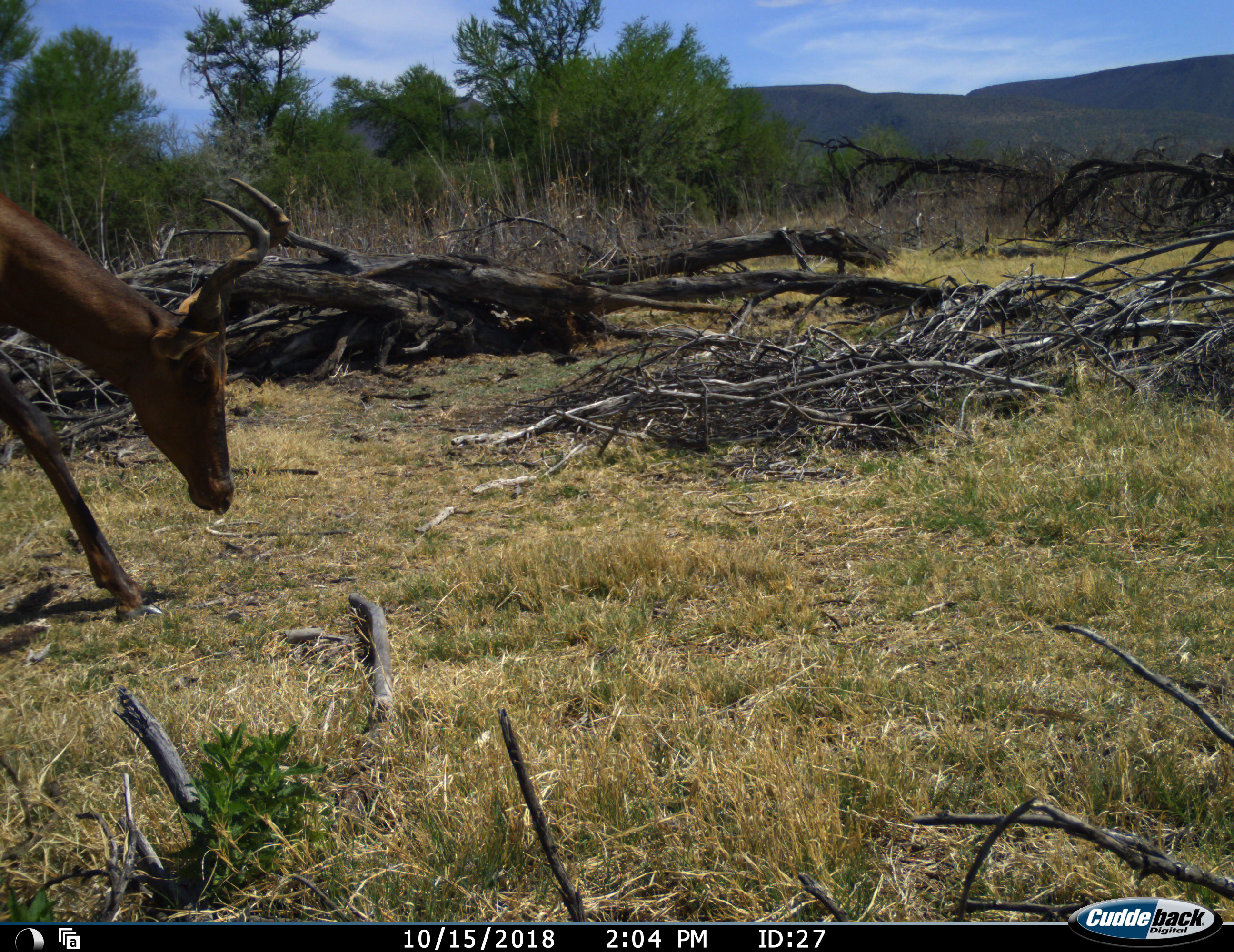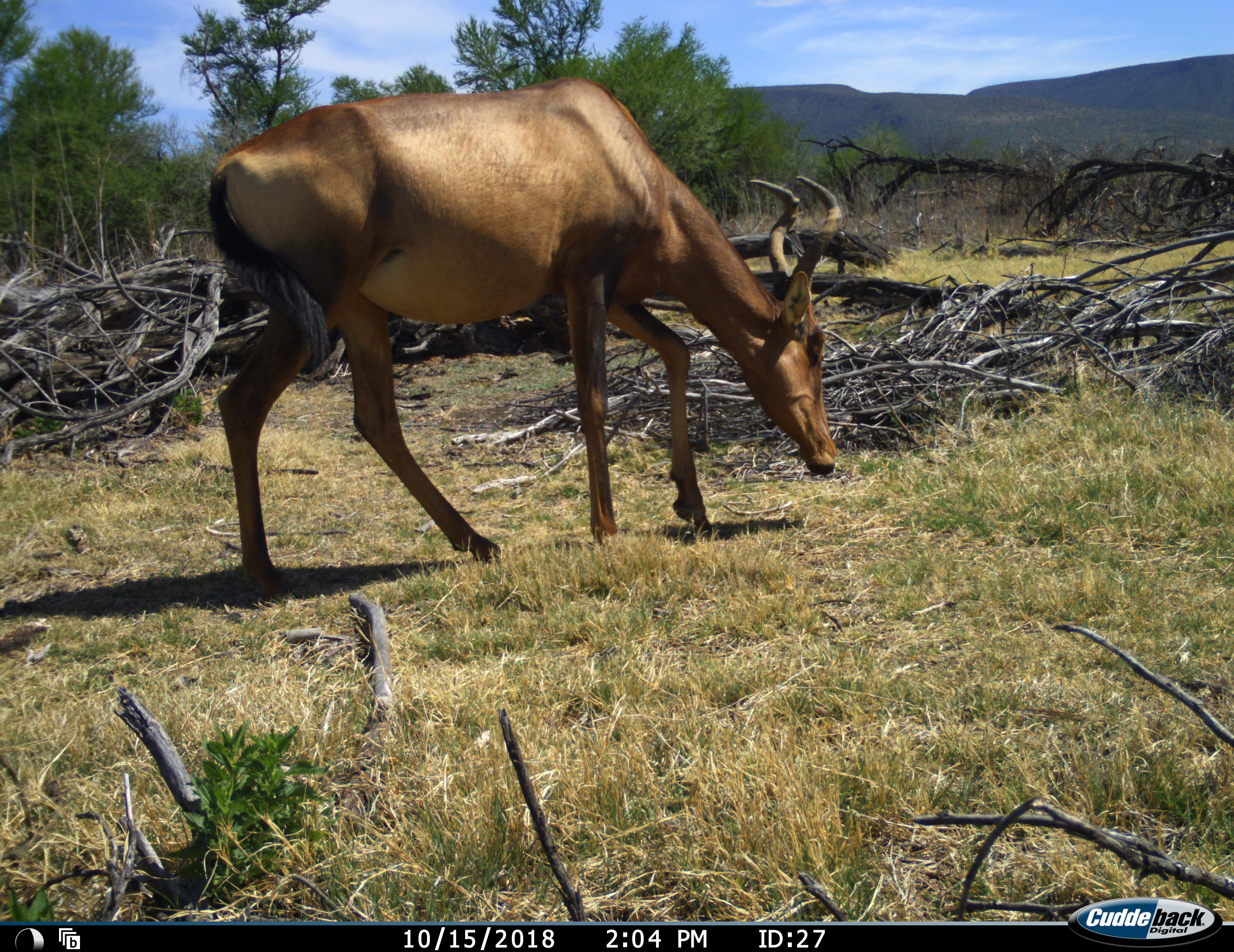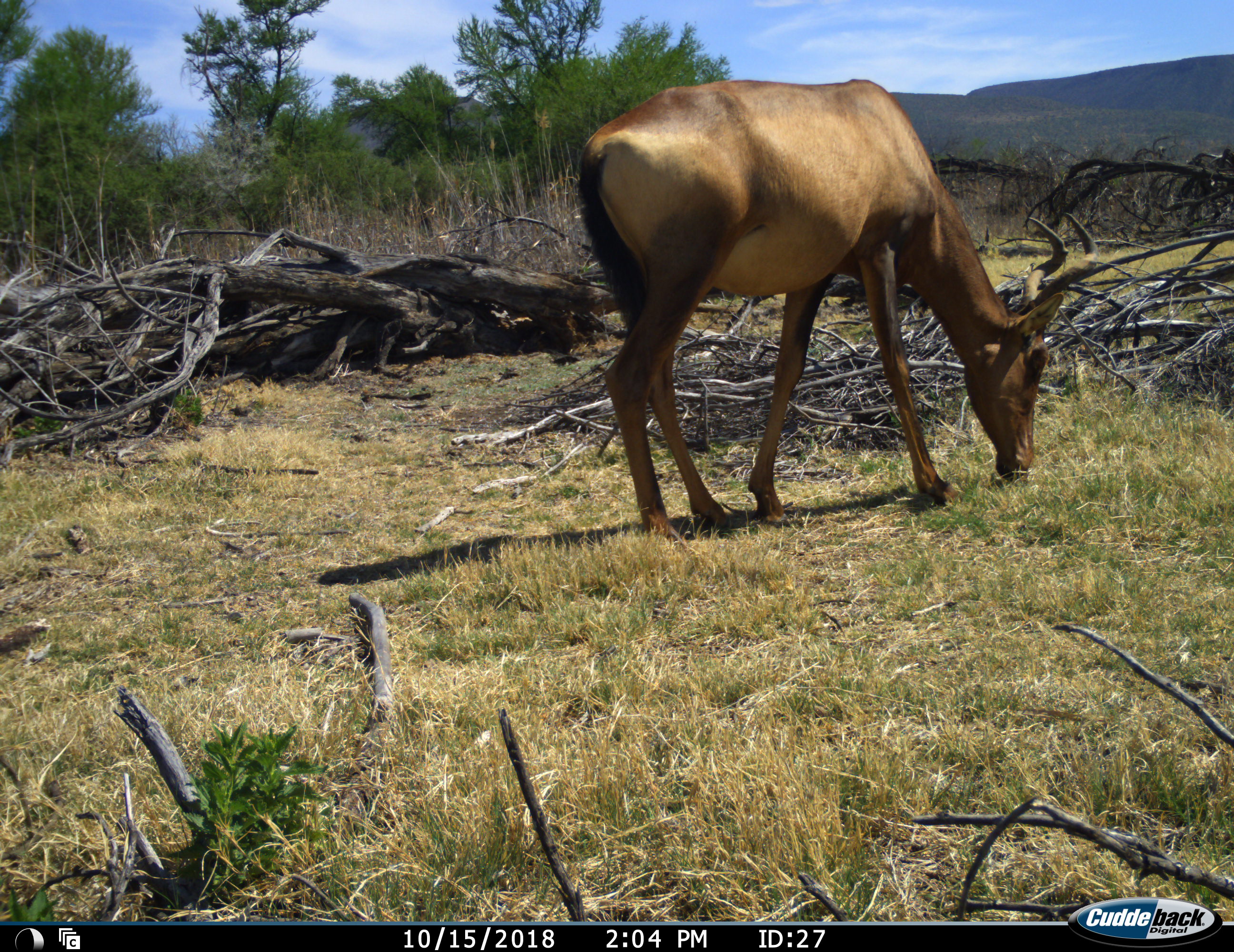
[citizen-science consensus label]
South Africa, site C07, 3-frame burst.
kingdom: Animalia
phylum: Chordata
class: Mammalia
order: Artiodactyla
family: Bovidae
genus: Alcelaphus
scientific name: Alcelaphus buselaphus caama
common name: red hartebeest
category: hartebeestred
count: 1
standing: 0%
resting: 0%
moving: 80%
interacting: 0%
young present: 0%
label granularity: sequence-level